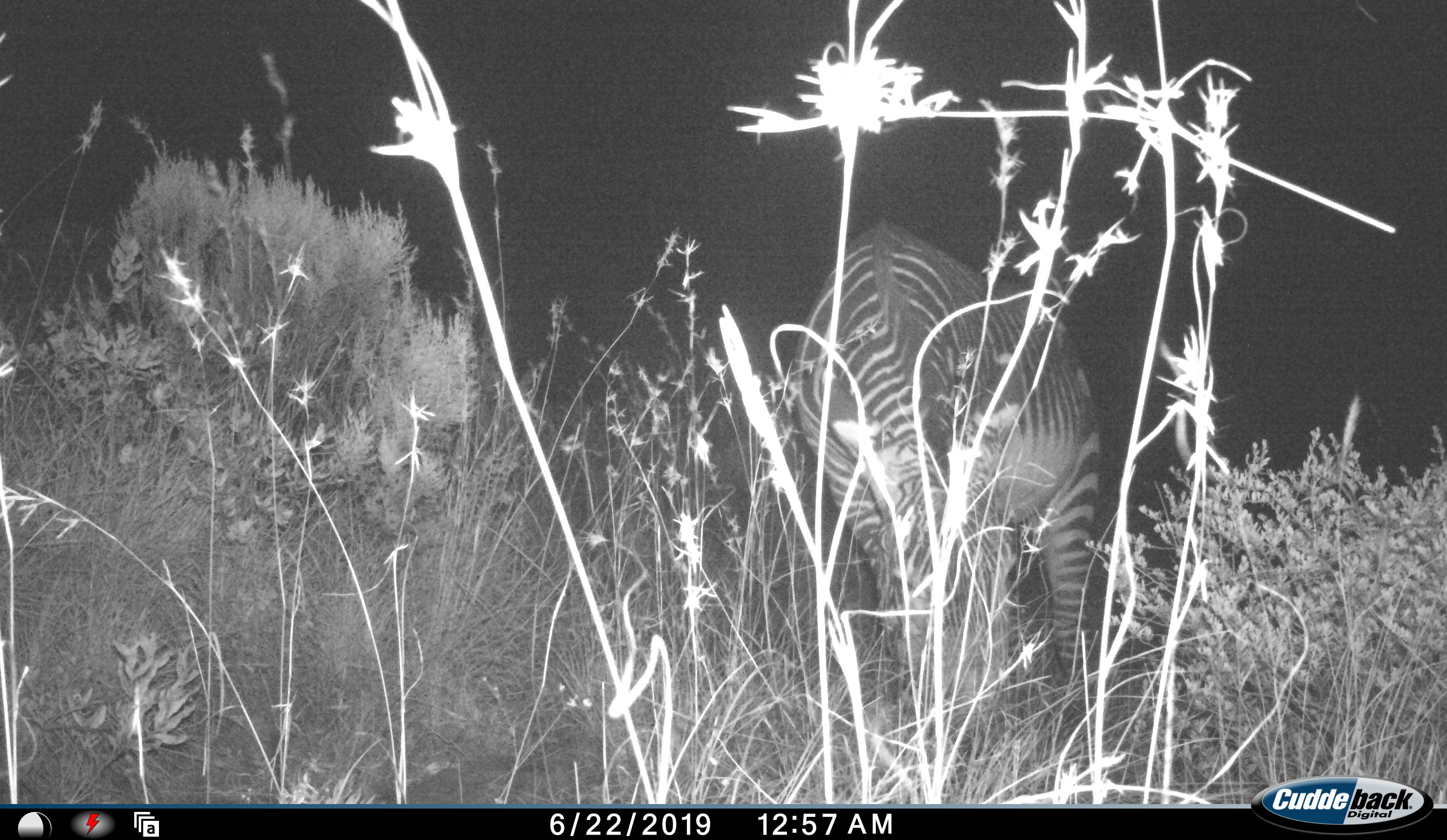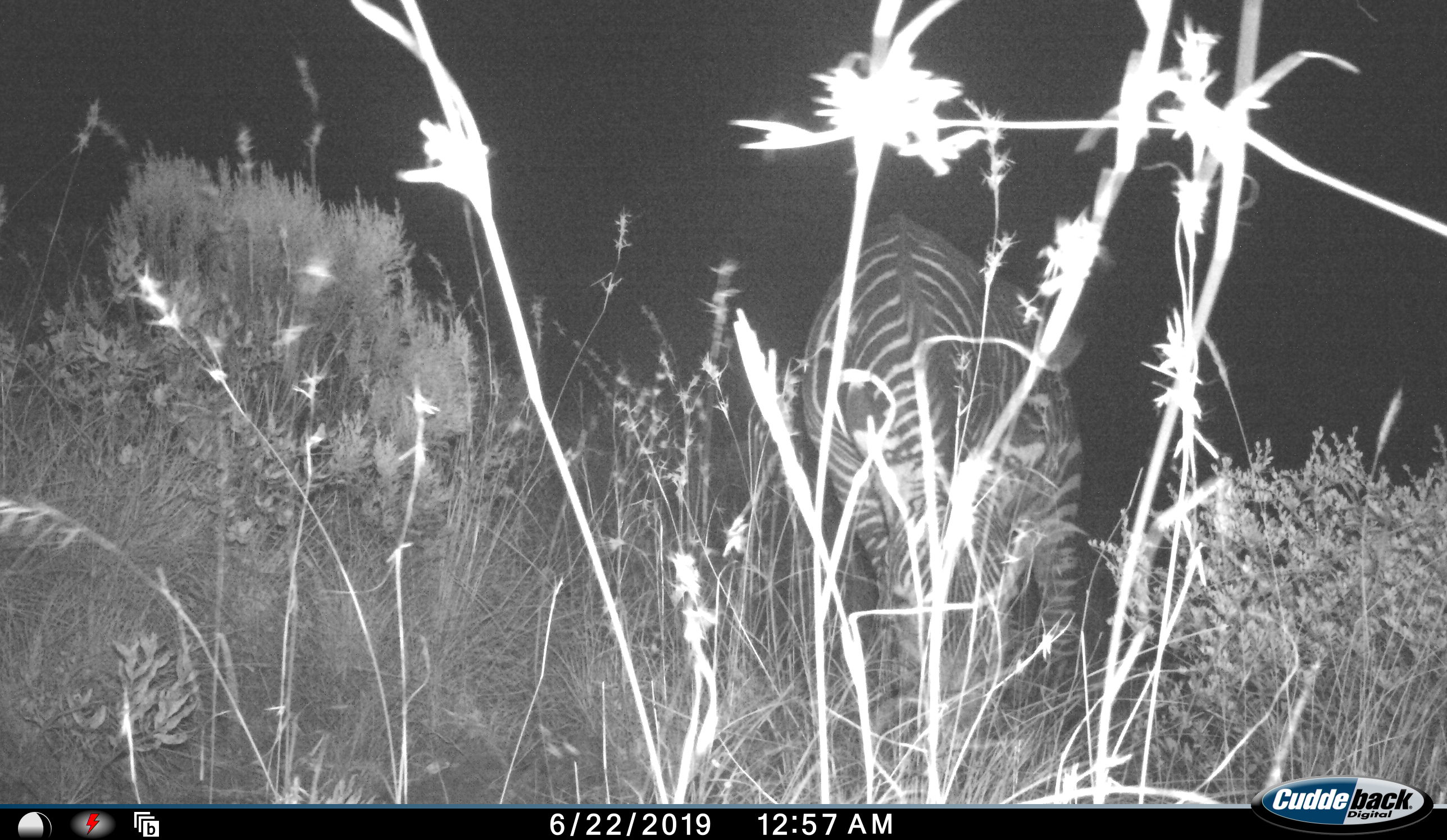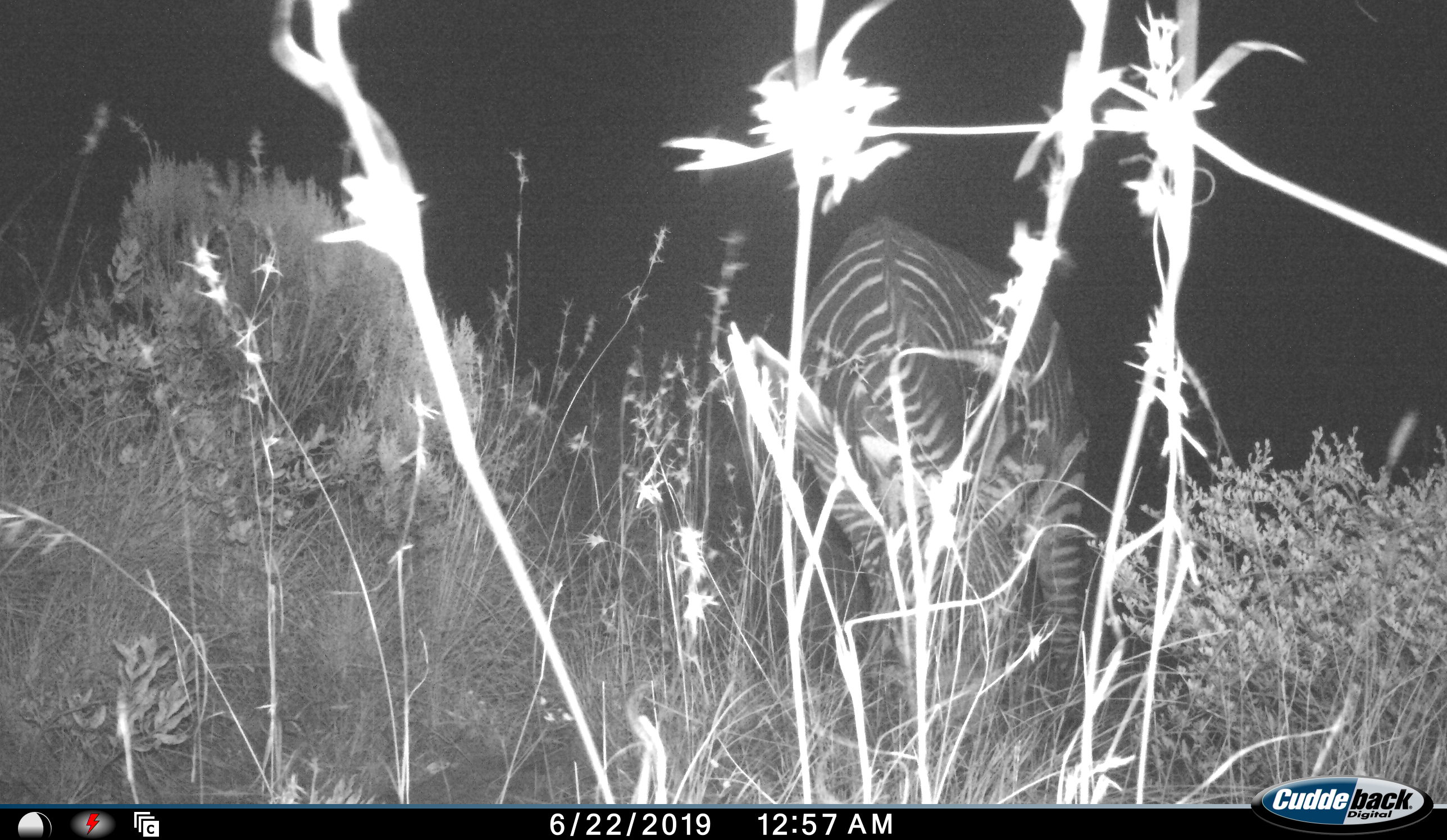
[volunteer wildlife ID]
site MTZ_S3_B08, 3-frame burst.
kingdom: Animalia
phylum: Chordata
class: Mammalia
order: Perissodactyla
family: Equidae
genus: Equus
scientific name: Equus zebra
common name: mountain zebra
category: zebramountain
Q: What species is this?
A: Zebramountain (mountain zebra) (Equus zebra).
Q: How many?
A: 1.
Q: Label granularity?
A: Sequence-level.